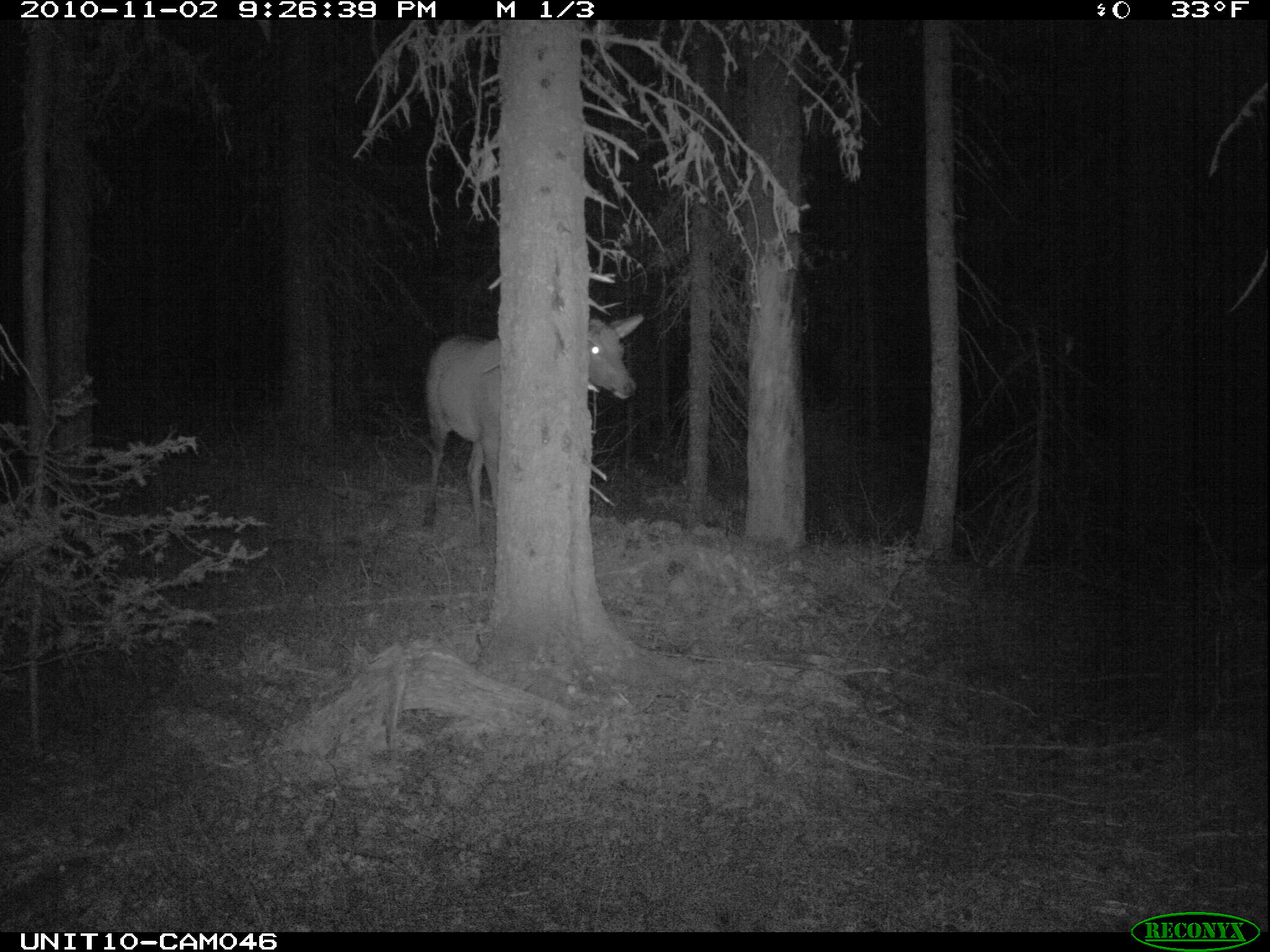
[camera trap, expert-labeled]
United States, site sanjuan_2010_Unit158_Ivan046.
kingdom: Animalia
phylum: Chordata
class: Mammalia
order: Artiodactyla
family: Cervidae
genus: Cervus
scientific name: Cervus elaphus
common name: red deer